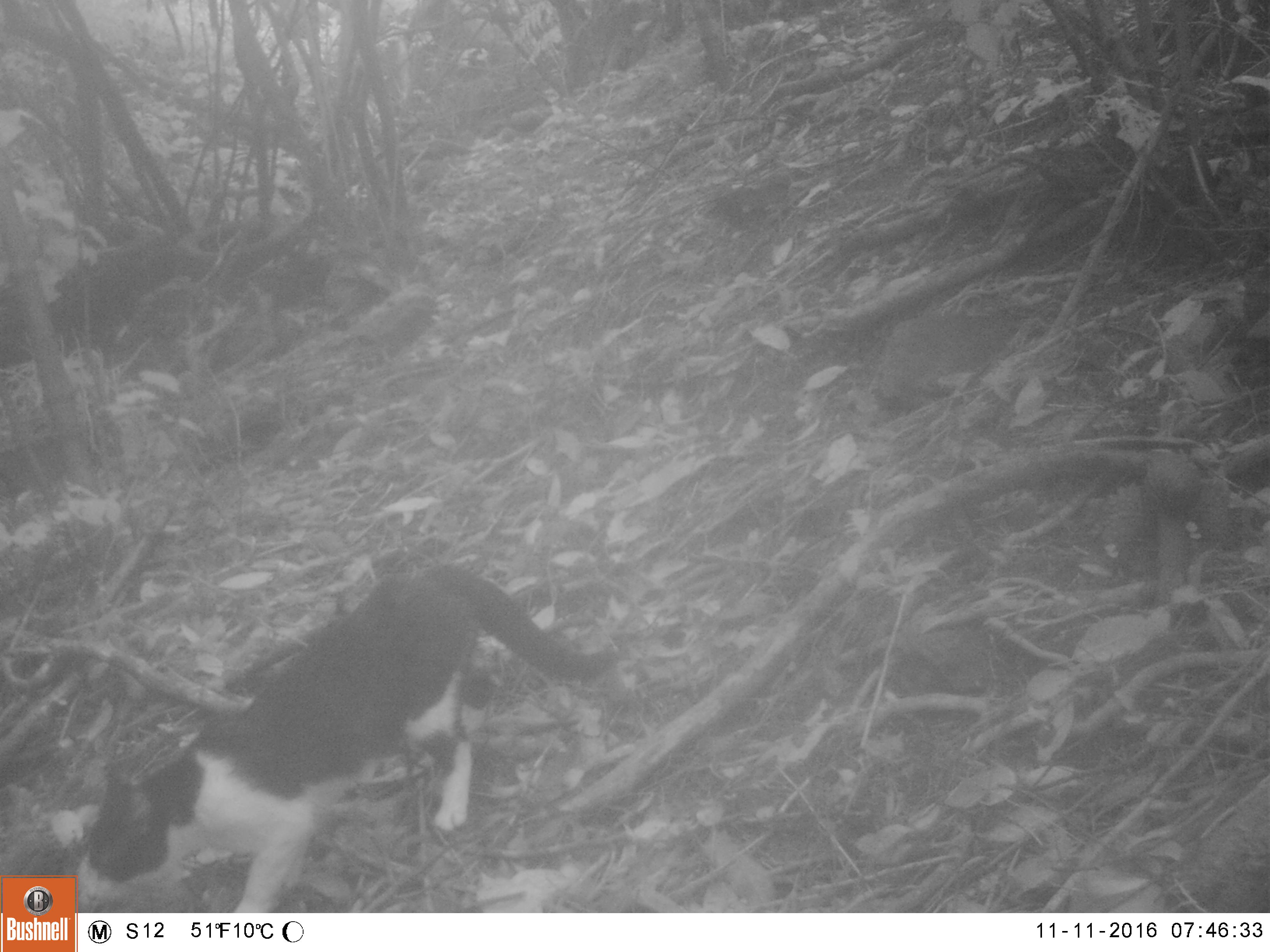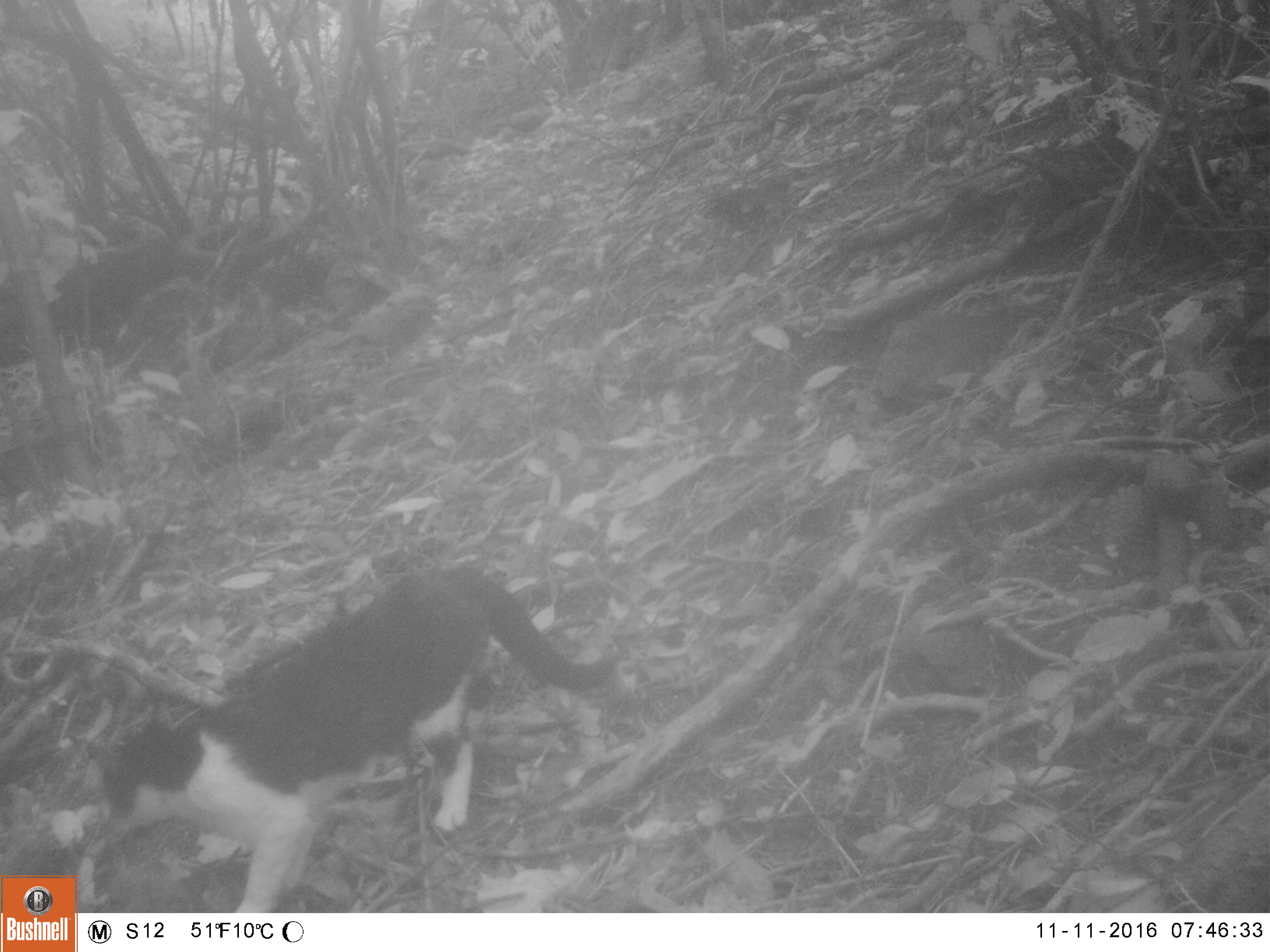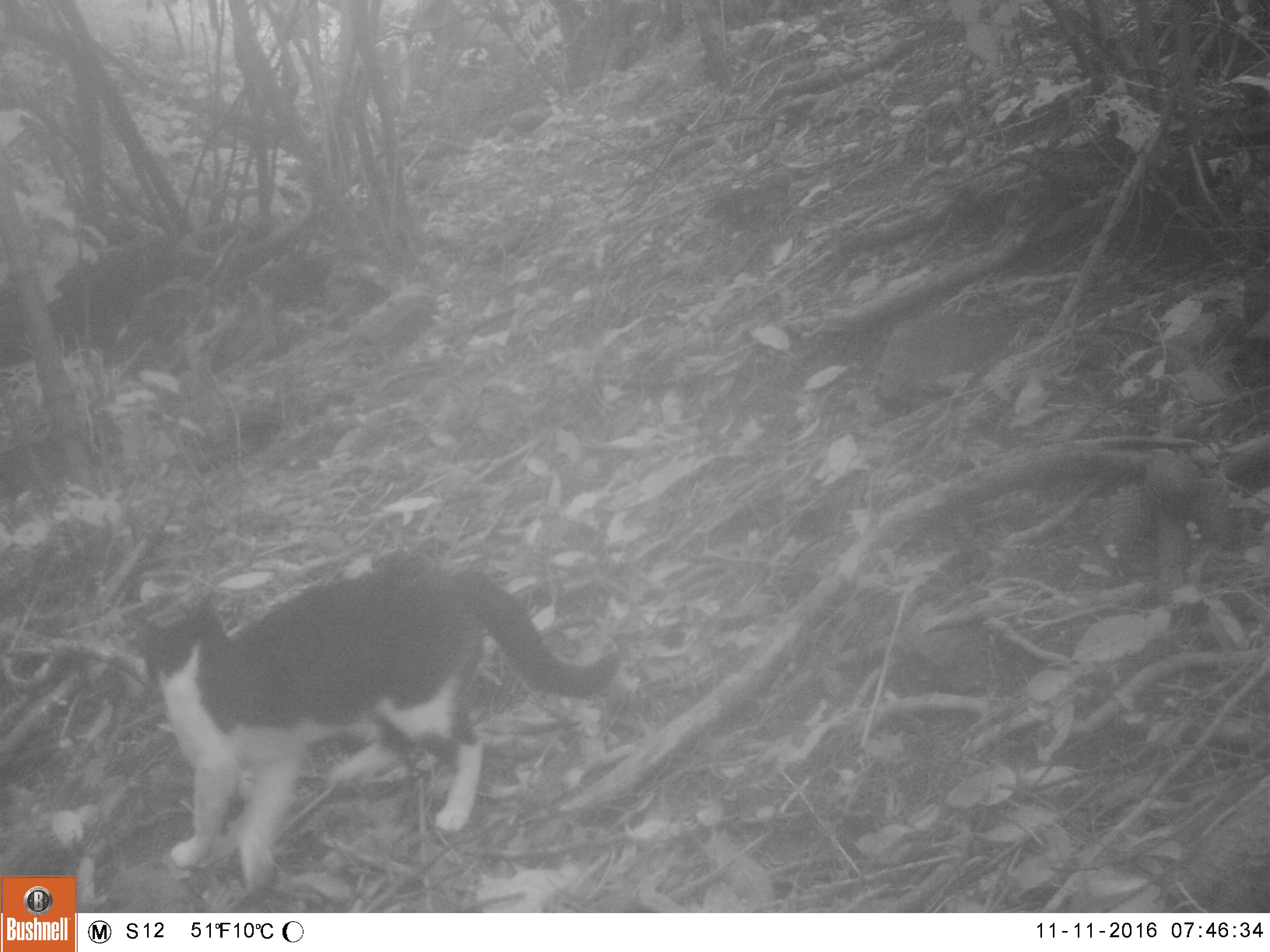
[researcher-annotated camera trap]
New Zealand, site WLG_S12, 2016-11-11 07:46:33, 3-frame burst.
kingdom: Animalia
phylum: Chordata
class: Mammalia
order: Carnivora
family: Felidae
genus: Felis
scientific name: Felis catus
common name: domestic cat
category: cat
Cat (domestic cat) (Felis catus).